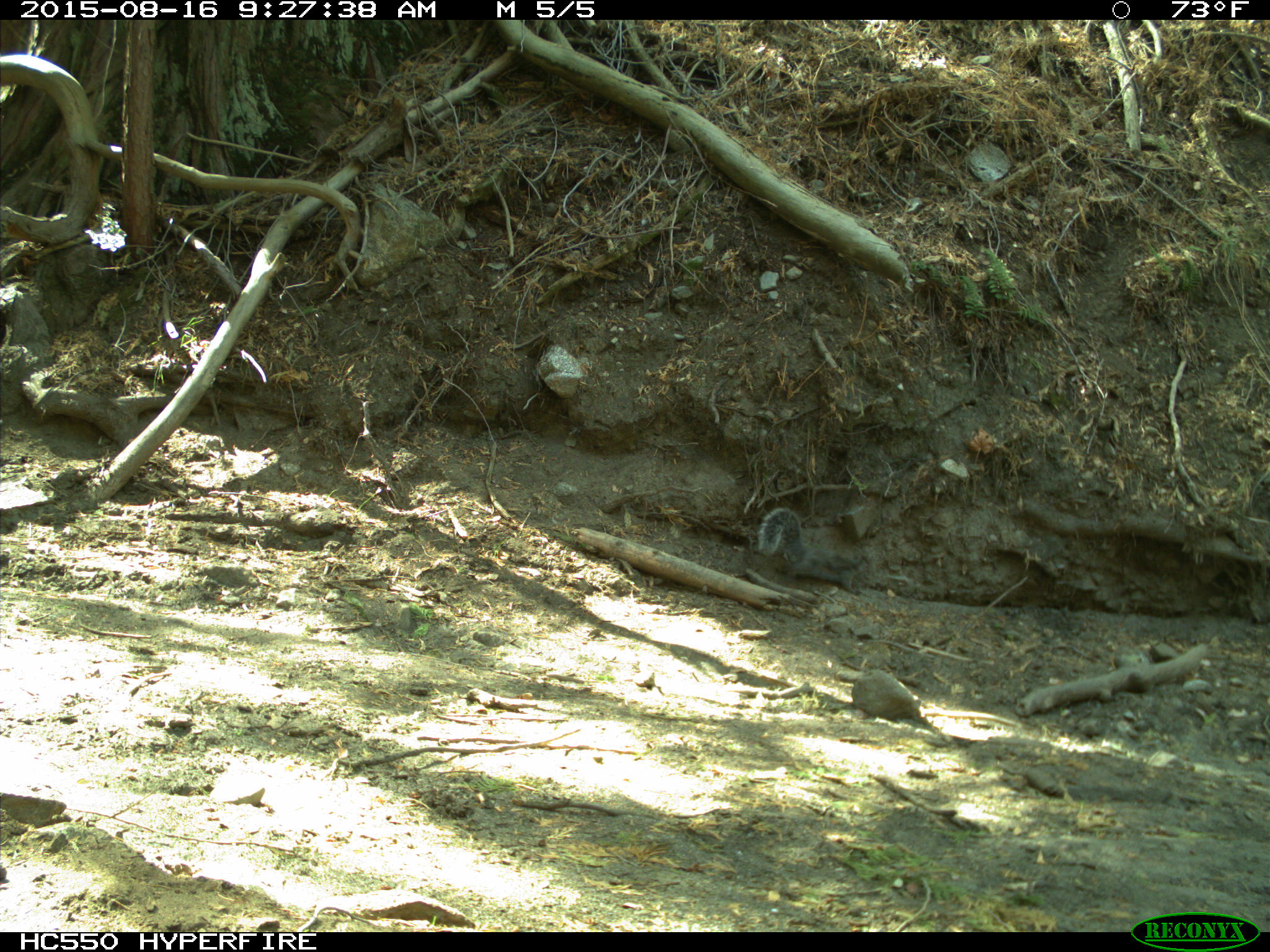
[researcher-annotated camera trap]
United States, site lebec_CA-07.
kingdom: Animalia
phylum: Chordata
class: Mammalia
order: Rodentia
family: Sciuridae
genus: Sciurus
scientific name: Sciurus carolinensis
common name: eastern gray squirrel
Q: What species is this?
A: Sciurus carolinensis (eastern gray squirrel).